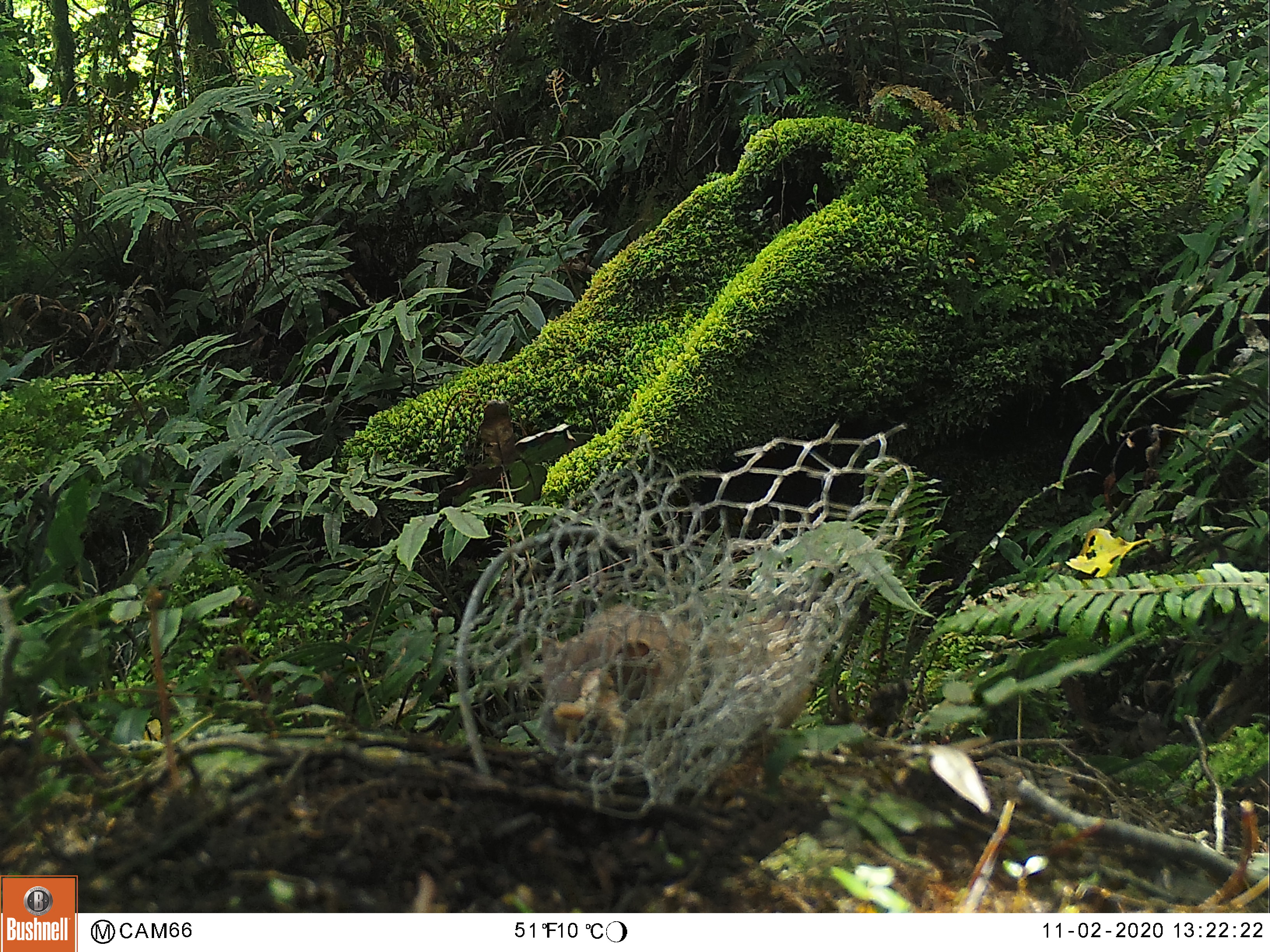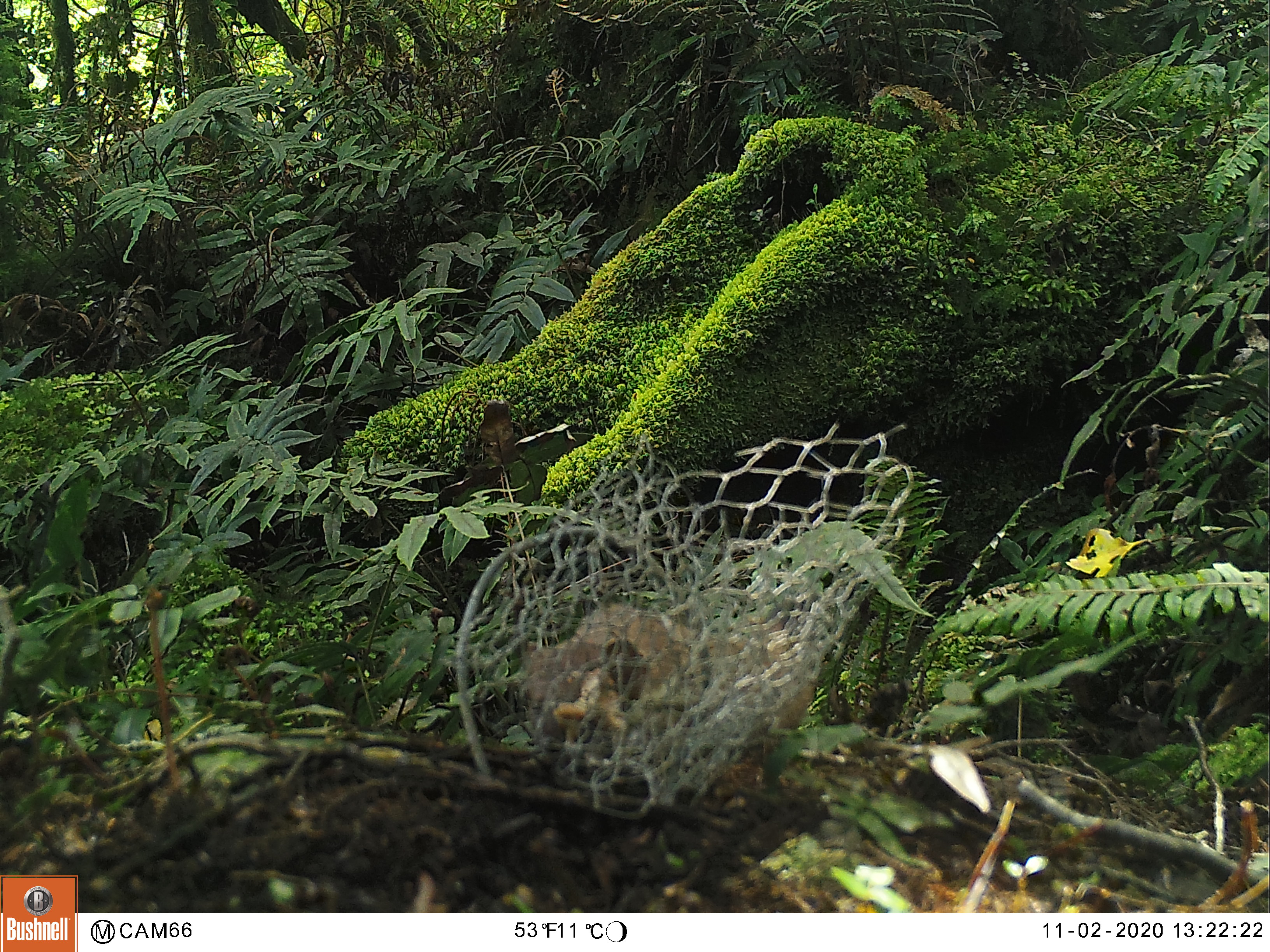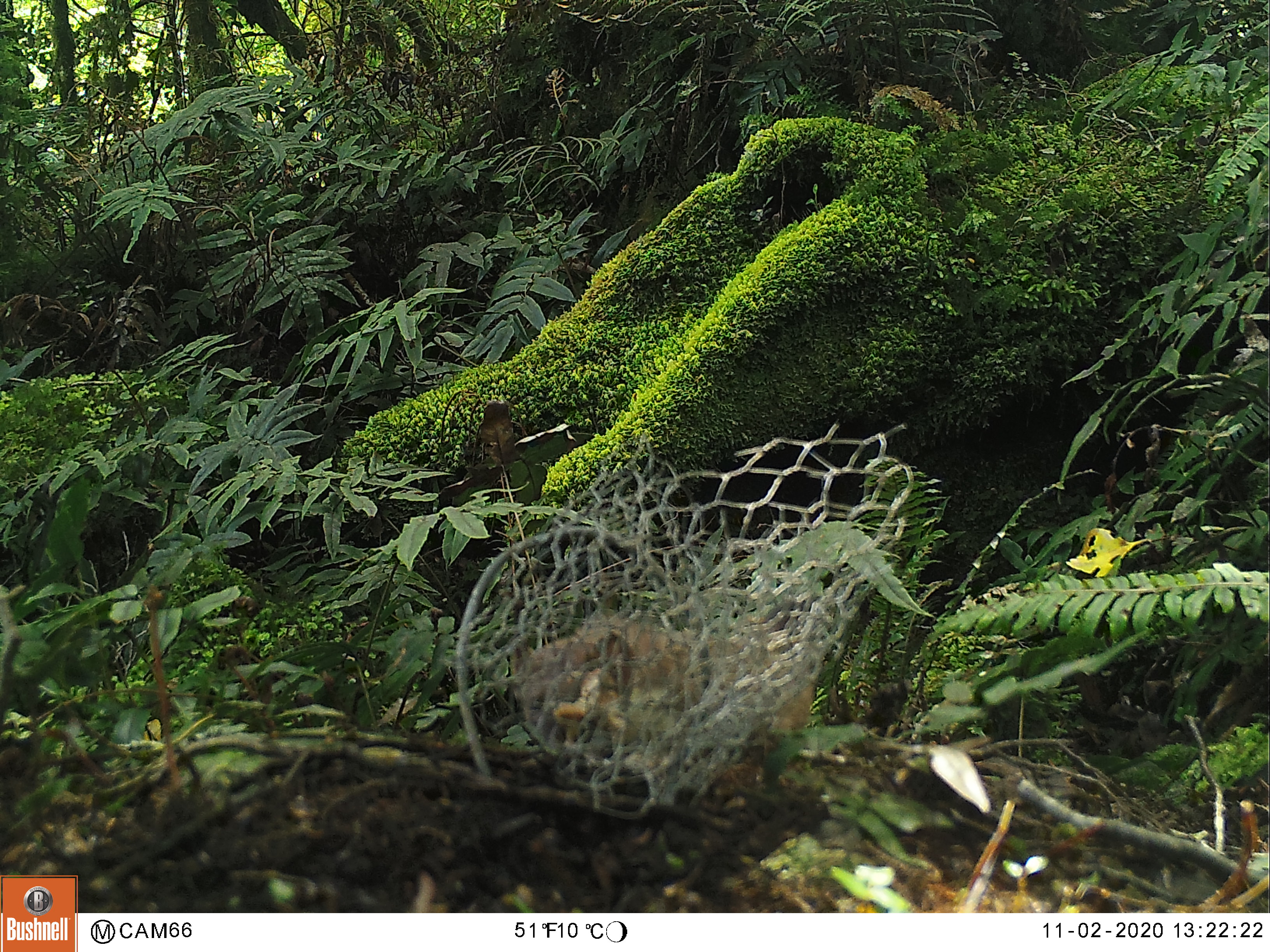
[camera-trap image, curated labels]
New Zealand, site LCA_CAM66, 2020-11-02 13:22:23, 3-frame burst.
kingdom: Animalia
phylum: Chordata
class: Mammalia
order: Carnivora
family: Mustelidae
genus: Mustela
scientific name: Mustela erminea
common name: stoat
Stoat (Mustela erminea).